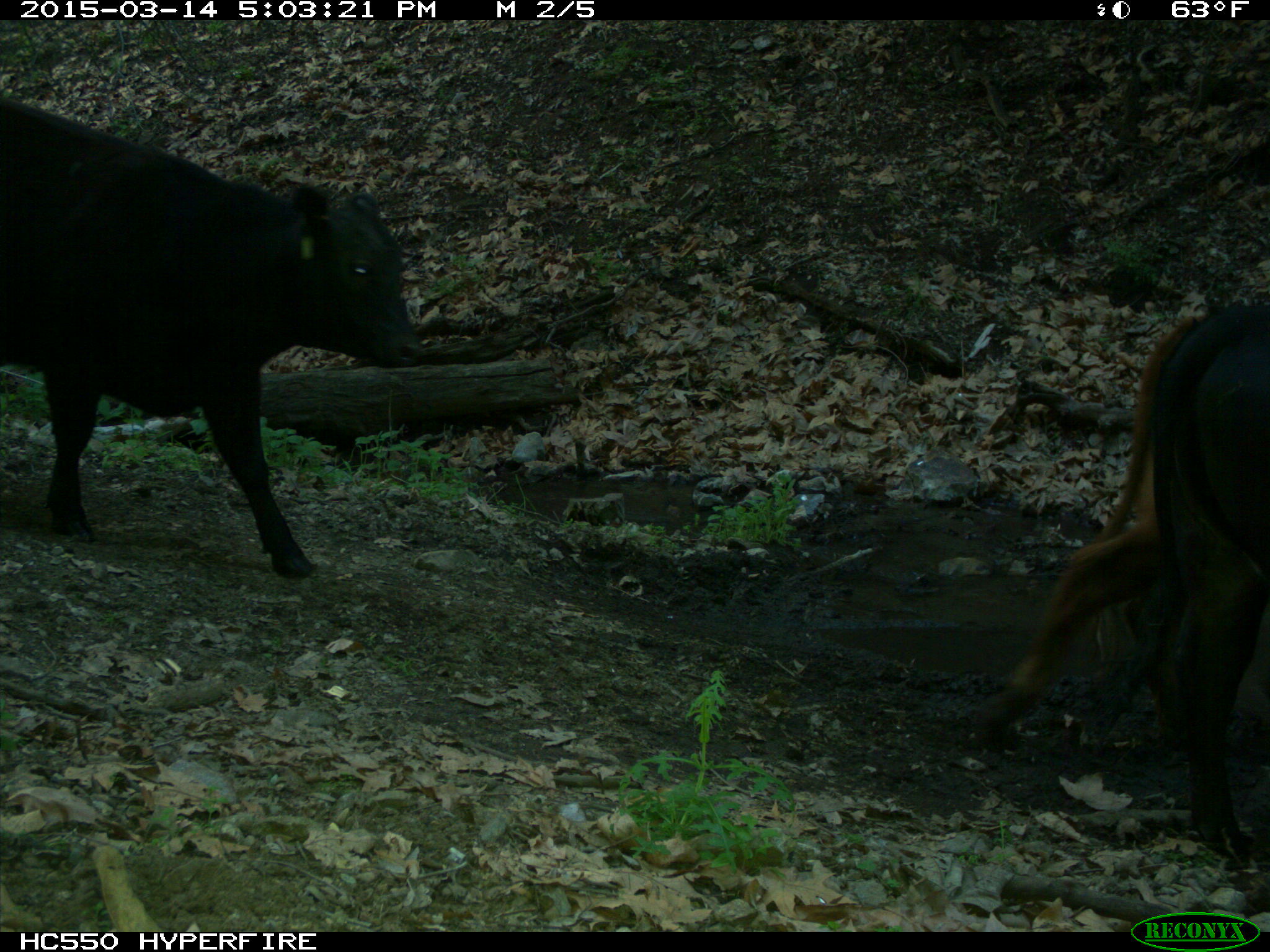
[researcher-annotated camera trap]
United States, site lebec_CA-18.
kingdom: Animalia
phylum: Chordata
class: Mammalia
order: Artiodactyla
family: Bovidae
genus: Bos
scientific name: Bos taurus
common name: domestic cow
Bos taurus (domestic cow).